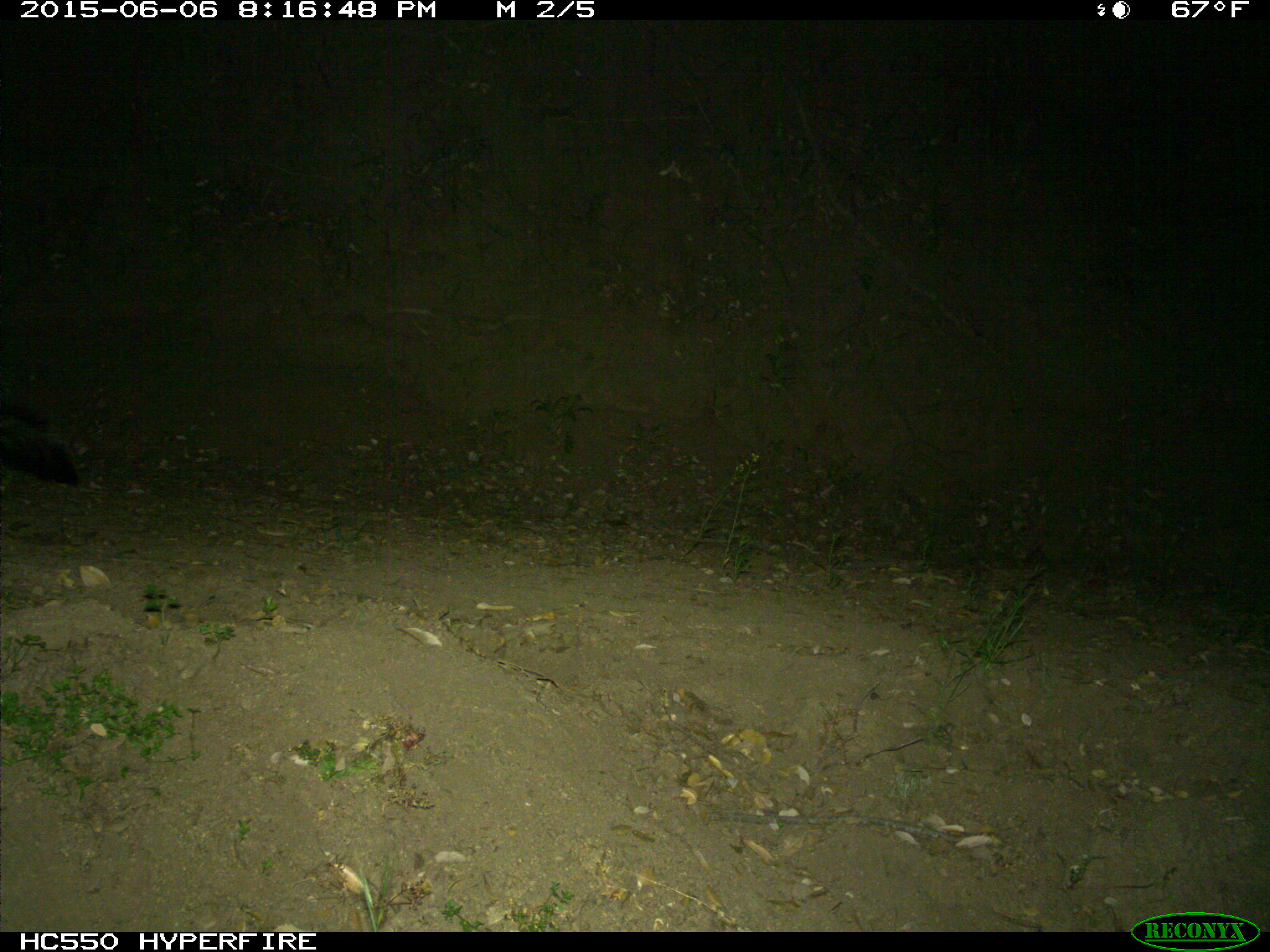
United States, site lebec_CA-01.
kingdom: Animalia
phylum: Chordata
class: Mammalia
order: Carnivora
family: Mephitidae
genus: Mephitis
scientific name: Mephitis mephitis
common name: striped skunk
Mephitis mephitis (striped skunk).